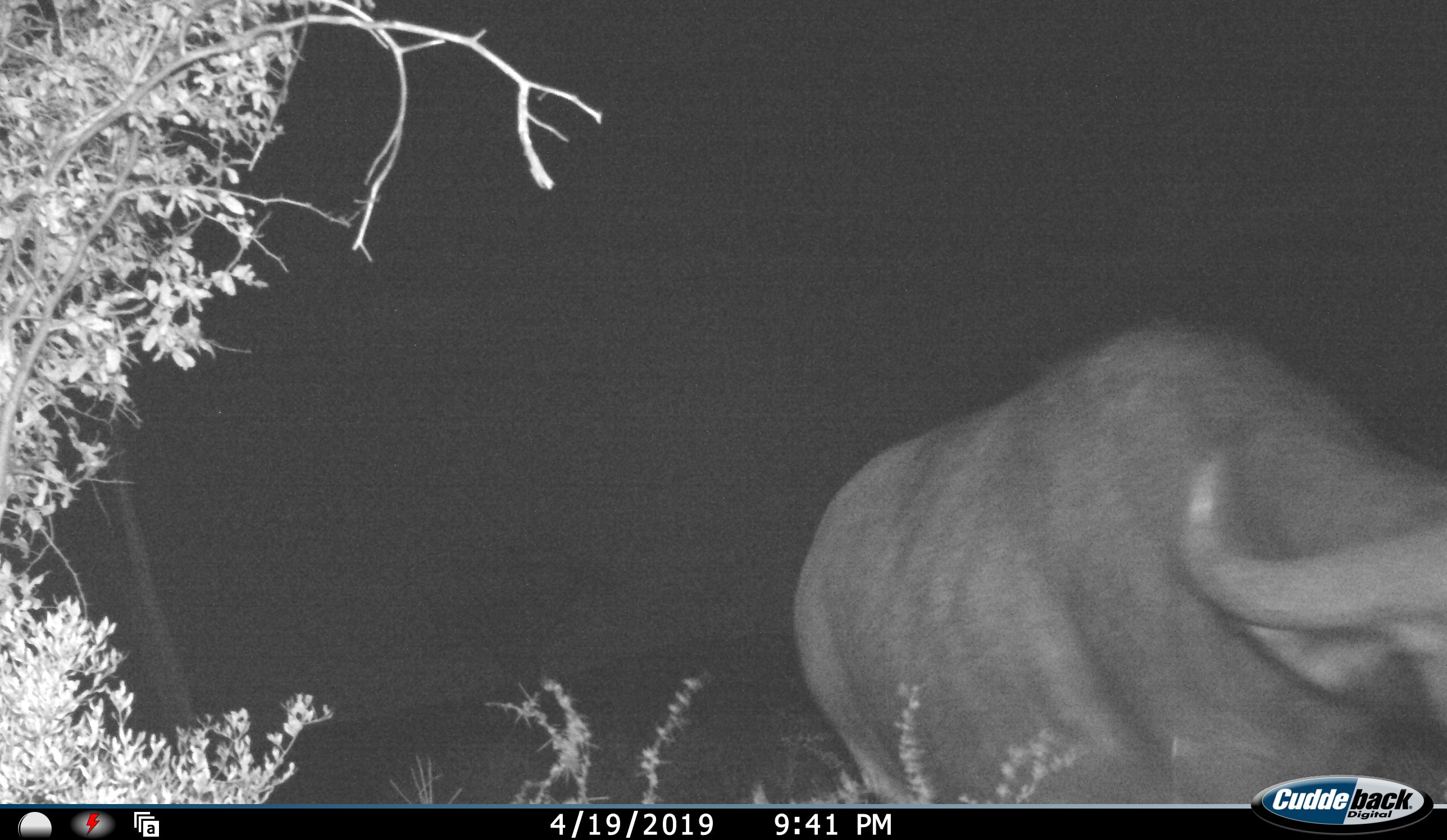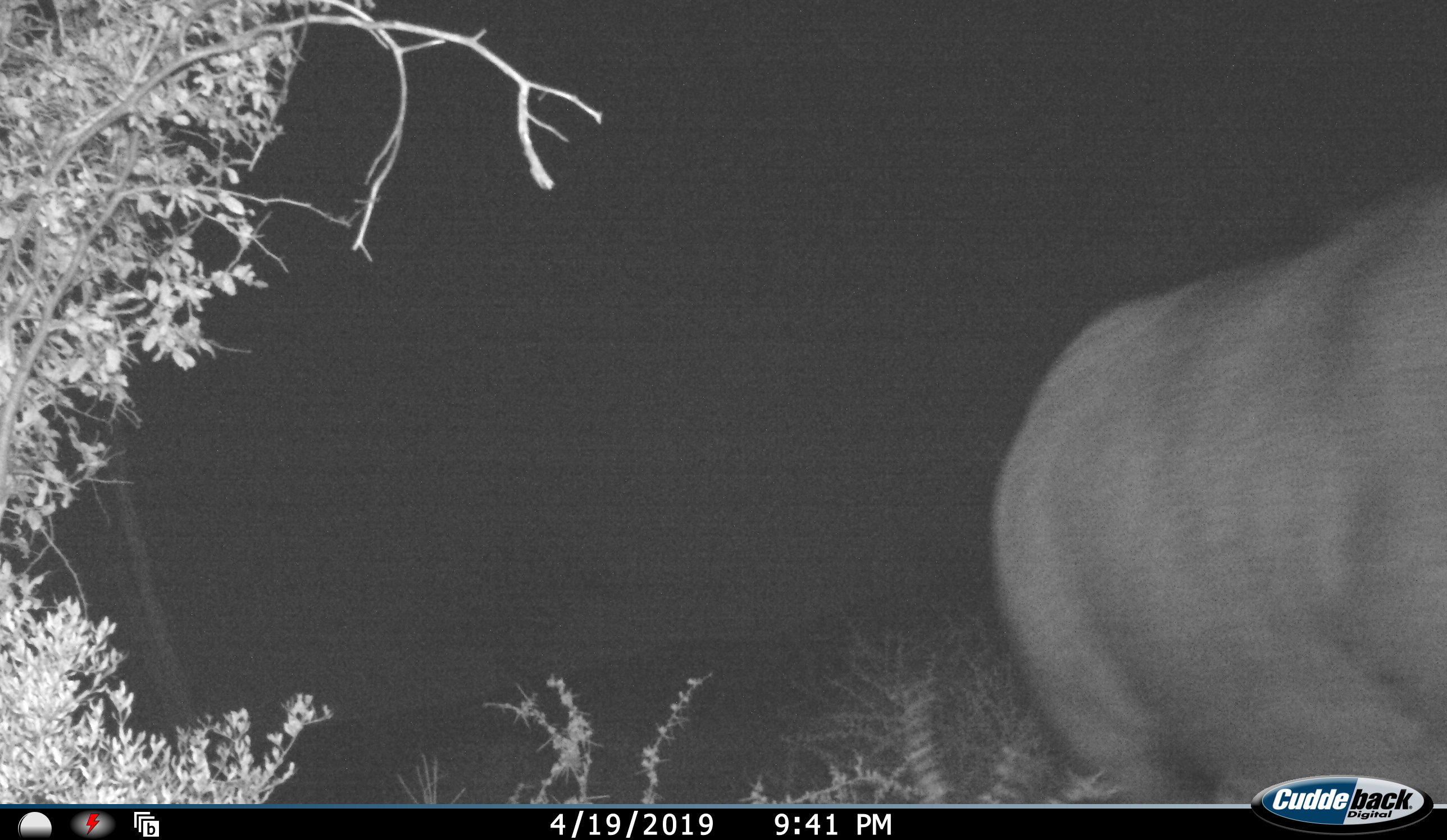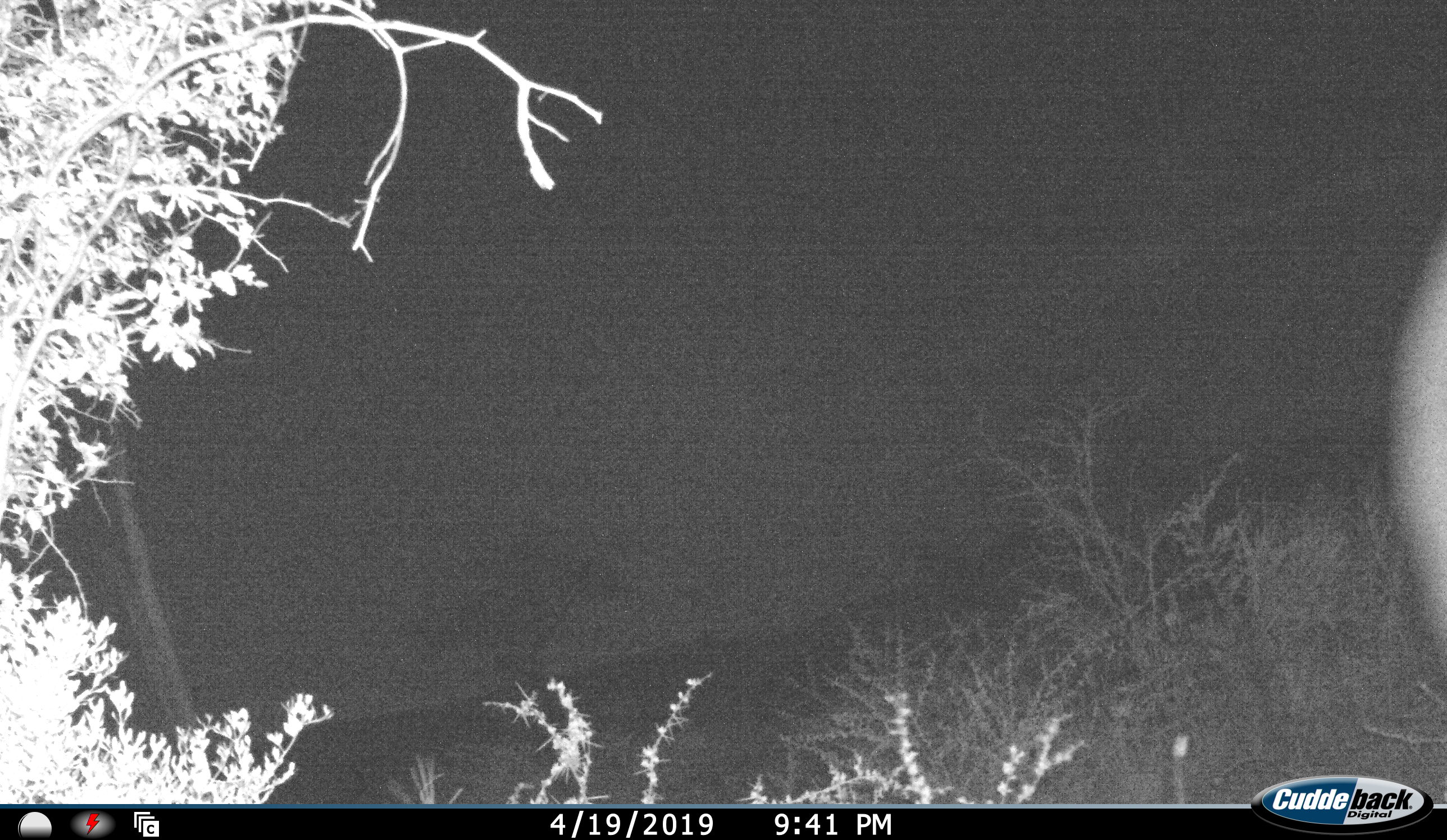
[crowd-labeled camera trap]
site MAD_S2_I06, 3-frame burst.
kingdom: Animalia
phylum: Chordata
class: Mammalia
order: Artiodactyla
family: Bovidae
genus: Syncerus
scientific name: Syncerus caffer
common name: african buffalo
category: buffalo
Buffalo (african buffalo) (Syncerus caffer), count 1. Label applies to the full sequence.